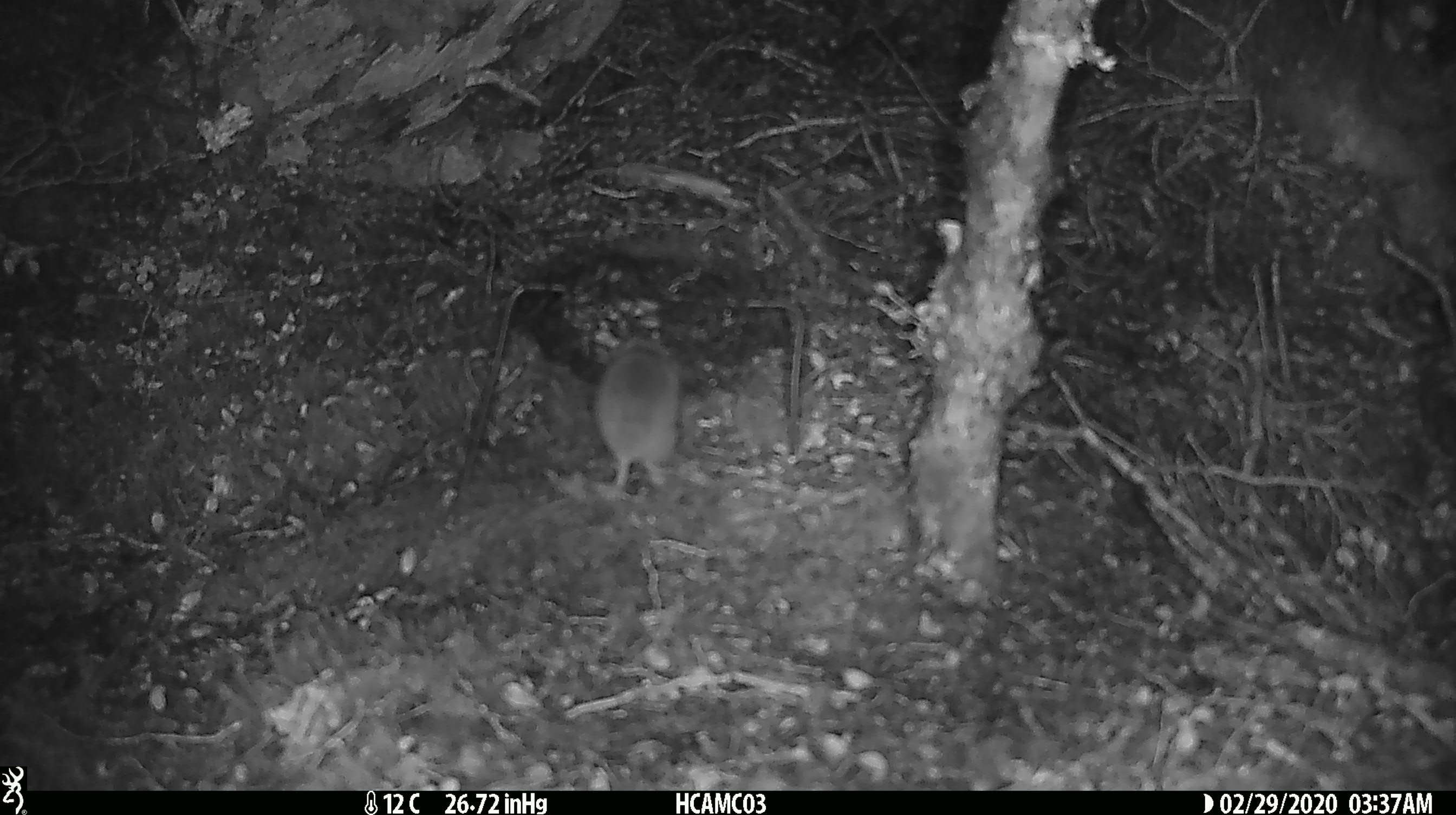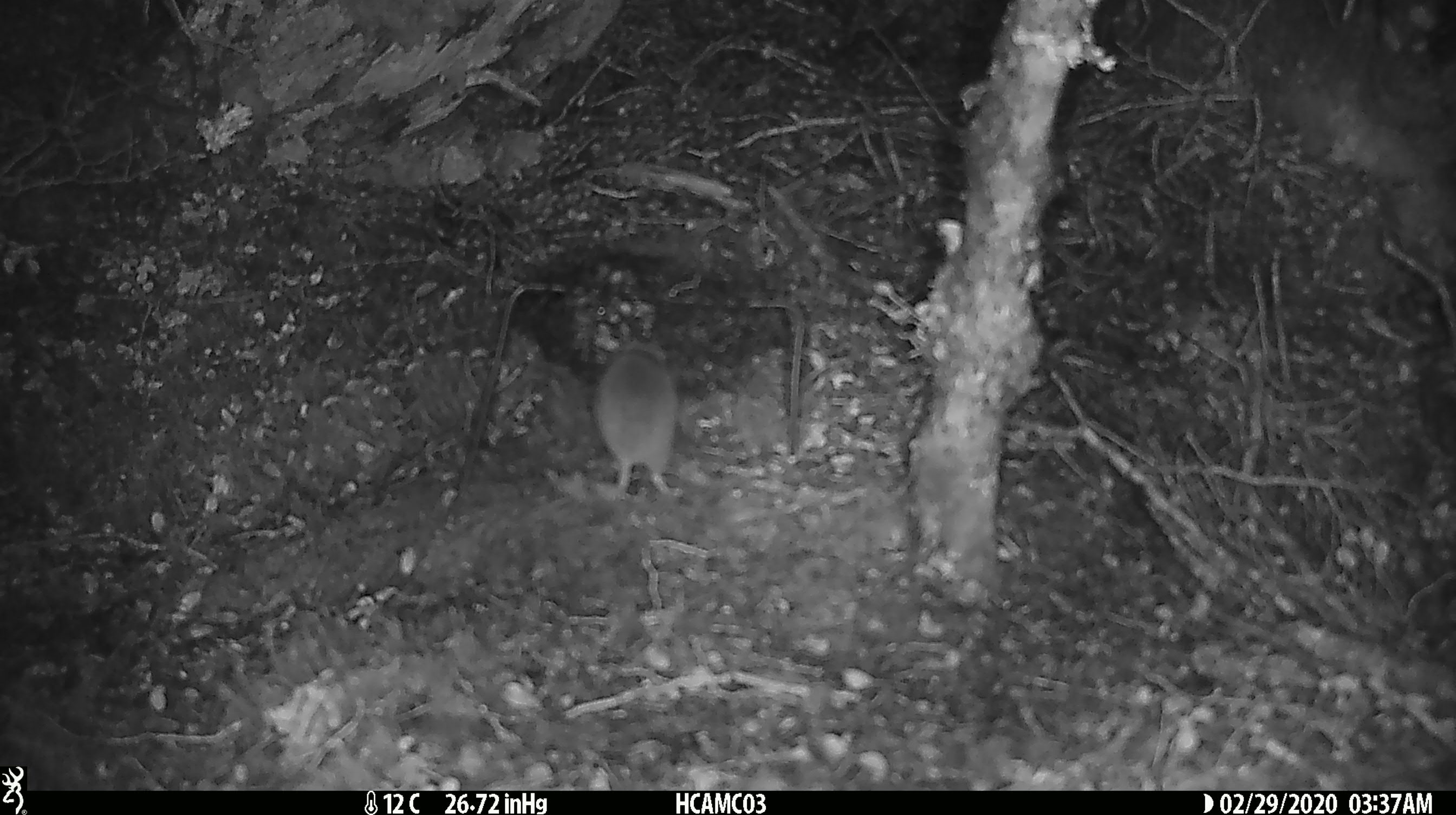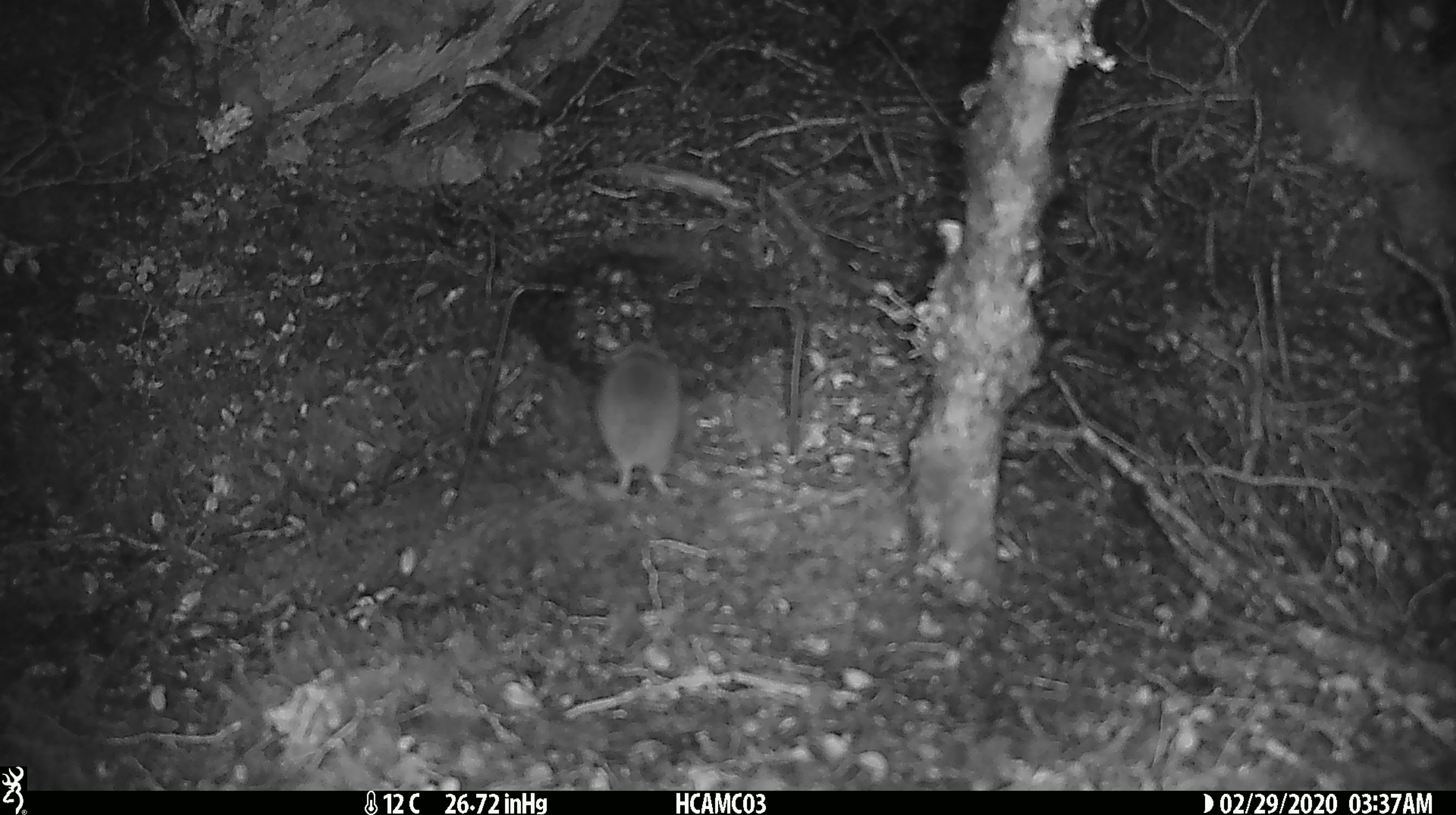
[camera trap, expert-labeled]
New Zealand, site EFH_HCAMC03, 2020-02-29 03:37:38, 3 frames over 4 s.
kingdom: Animalia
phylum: Chordata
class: Mammalia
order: Rodentia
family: Muridae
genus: Mus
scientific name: Mus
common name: mouse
Mouse (Mus).